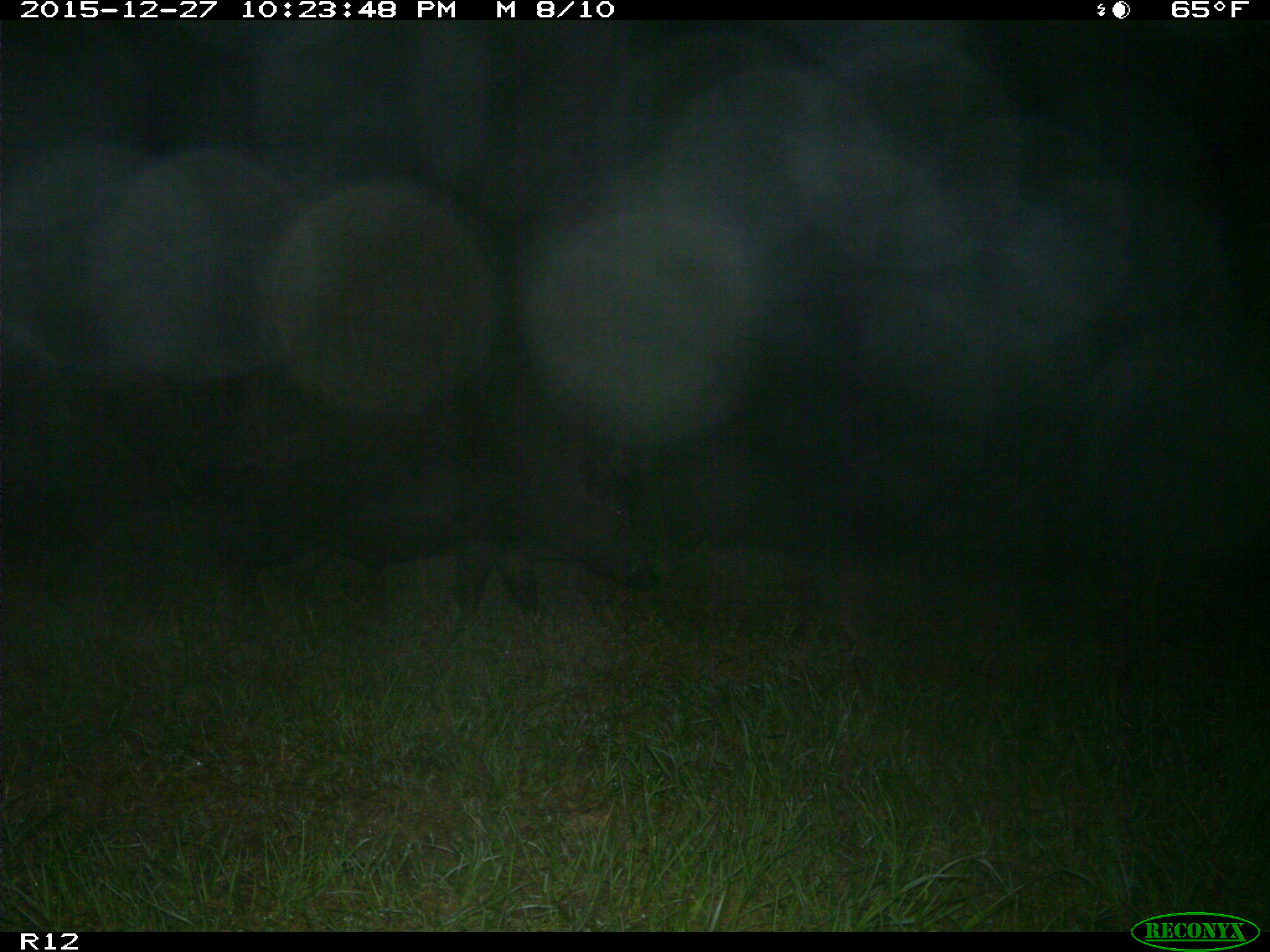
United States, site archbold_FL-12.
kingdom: Animalia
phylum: Chordata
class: Mammalia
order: Artiodactyla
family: Suidae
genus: Sus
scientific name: Sus scrofa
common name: wild boar